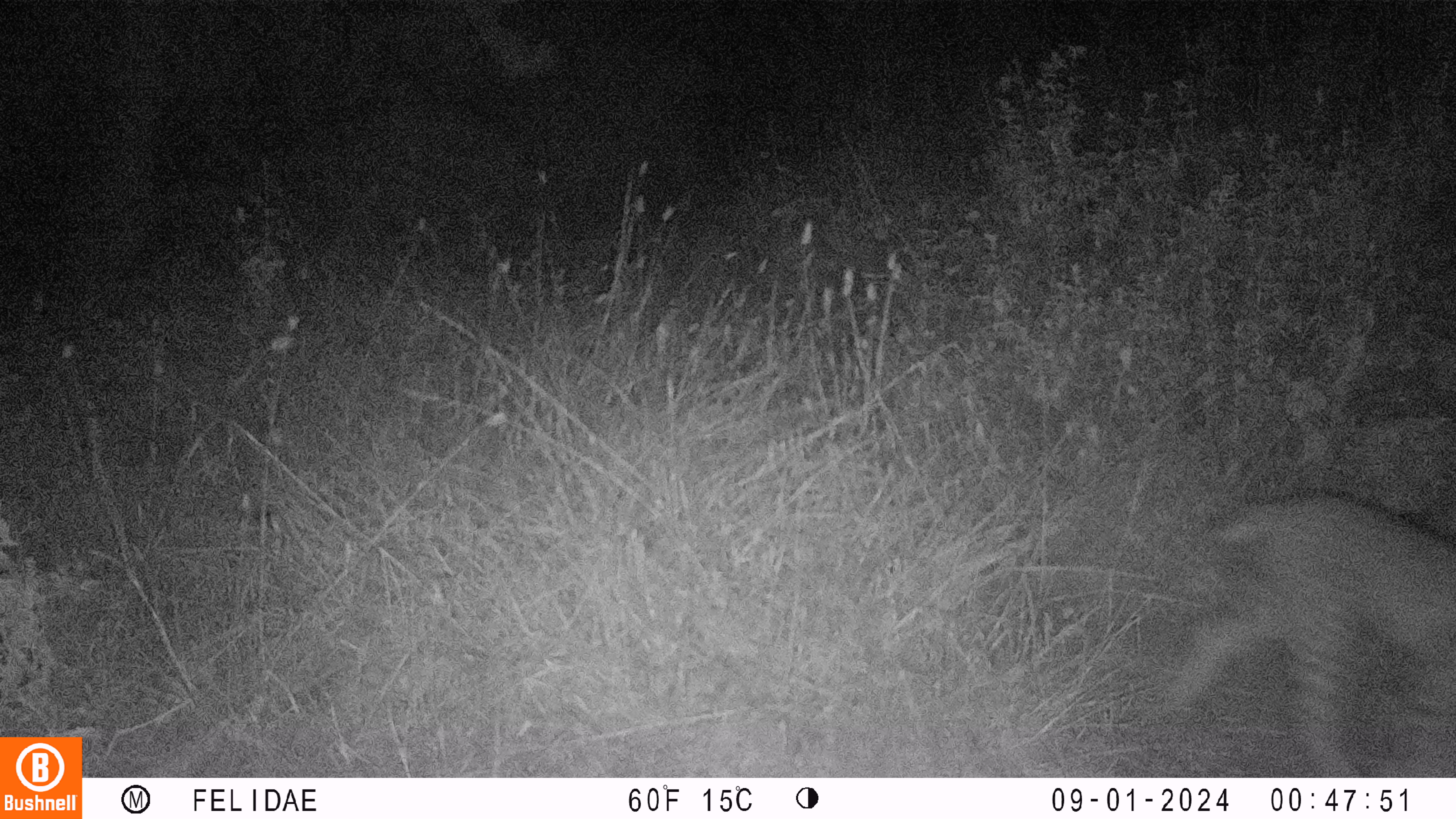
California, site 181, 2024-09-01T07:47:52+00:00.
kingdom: Animalia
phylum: Chordata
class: Mammalia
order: Carnivora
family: Felidae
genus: Lynx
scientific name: Lynx rufus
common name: bobcat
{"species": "bobcat (Lynx rufus)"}